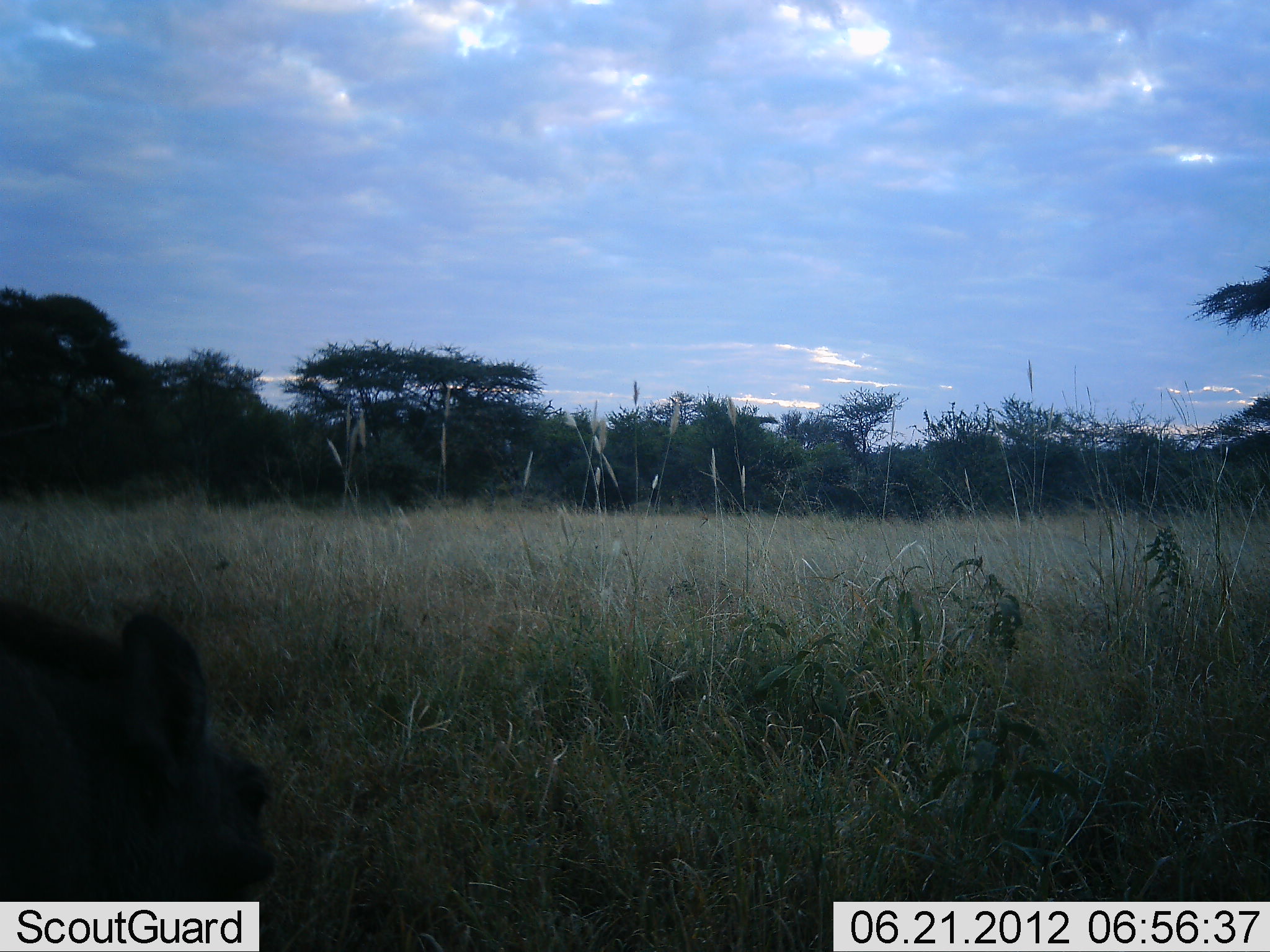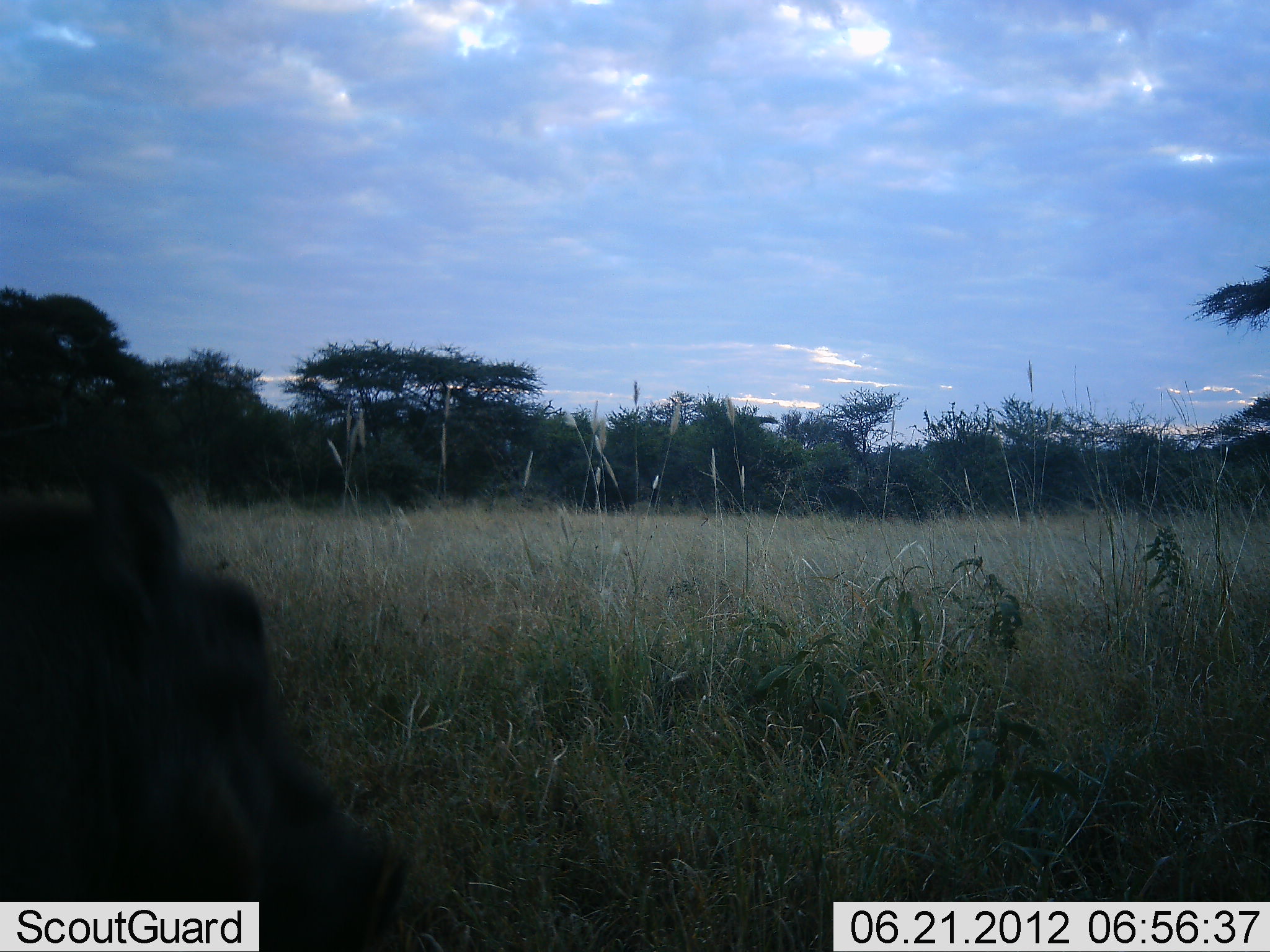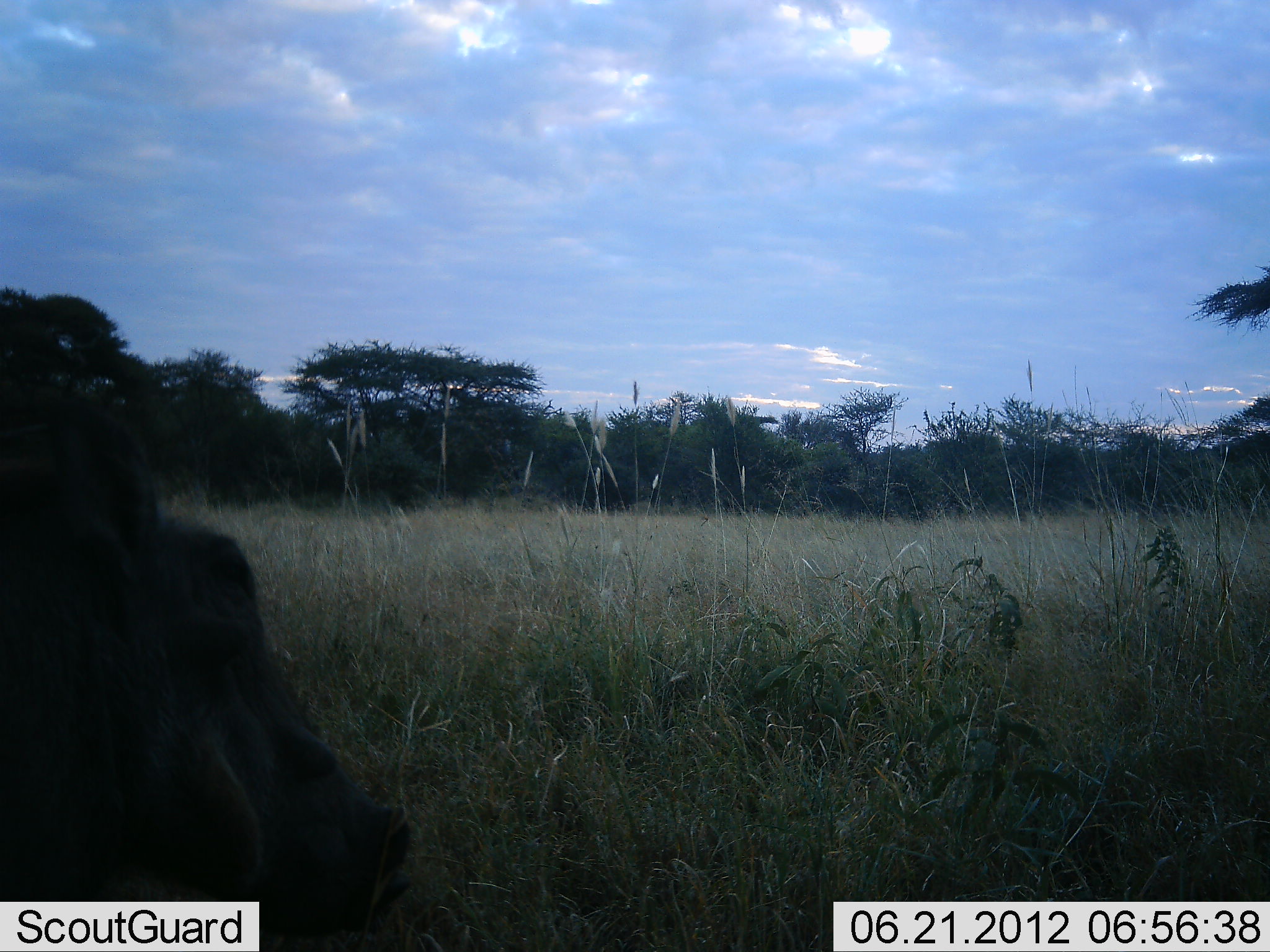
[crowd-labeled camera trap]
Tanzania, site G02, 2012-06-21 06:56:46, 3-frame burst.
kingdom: Animalia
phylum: Chordata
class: Mammalia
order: Artiodactyla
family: Suidae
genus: Phacochoerus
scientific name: Phacochoerus africanus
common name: warthog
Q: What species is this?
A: Warthog (Phacochoerus africanus).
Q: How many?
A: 1.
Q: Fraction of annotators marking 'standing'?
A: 70%.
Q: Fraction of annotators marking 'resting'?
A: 10%.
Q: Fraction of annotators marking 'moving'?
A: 10%.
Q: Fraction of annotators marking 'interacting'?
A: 0%.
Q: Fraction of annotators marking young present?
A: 0%.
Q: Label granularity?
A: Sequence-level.